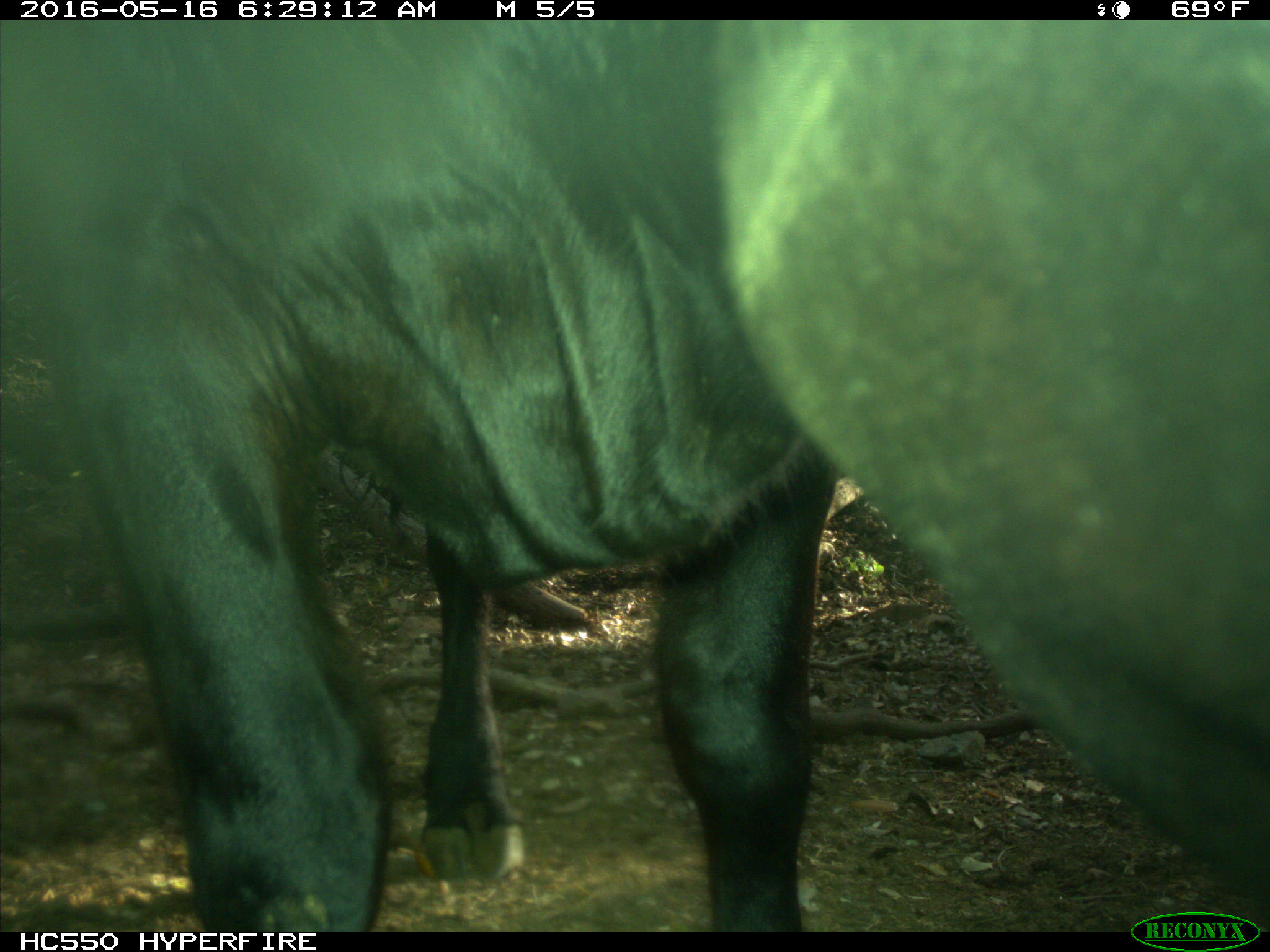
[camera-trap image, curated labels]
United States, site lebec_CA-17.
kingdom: Animalia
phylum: Chordata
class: Mammalia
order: Artiodactyla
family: Bovidae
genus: Bos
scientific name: Bos taurus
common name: domestic cow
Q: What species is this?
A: Bos taurus (domestic cow).